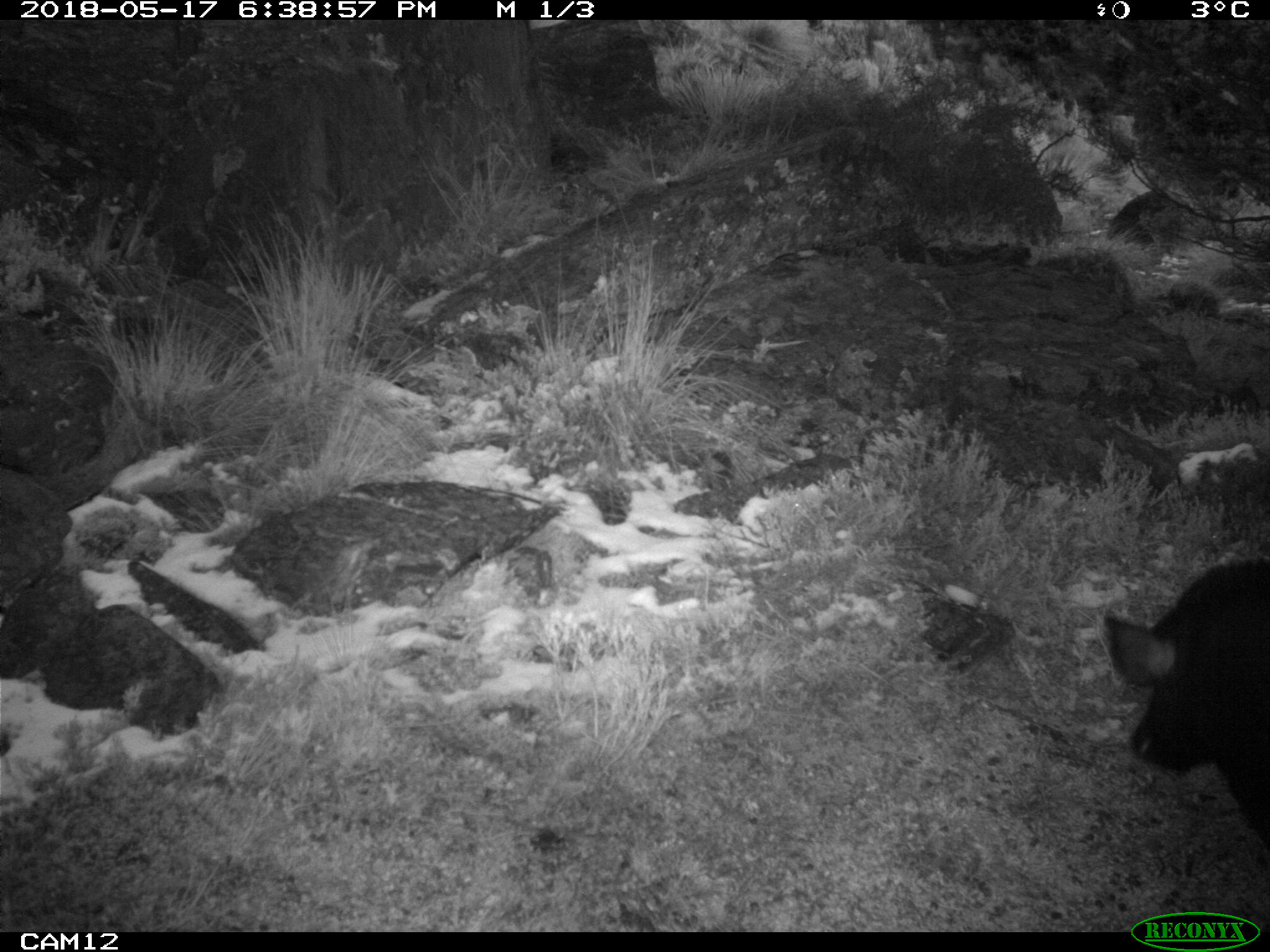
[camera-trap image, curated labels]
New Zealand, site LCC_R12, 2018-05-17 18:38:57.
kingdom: Animalia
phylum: Chordata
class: Mammalia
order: Artiodactyla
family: Suidae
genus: Sus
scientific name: Sus scrofa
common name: pig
Pig (Sus scrofa).